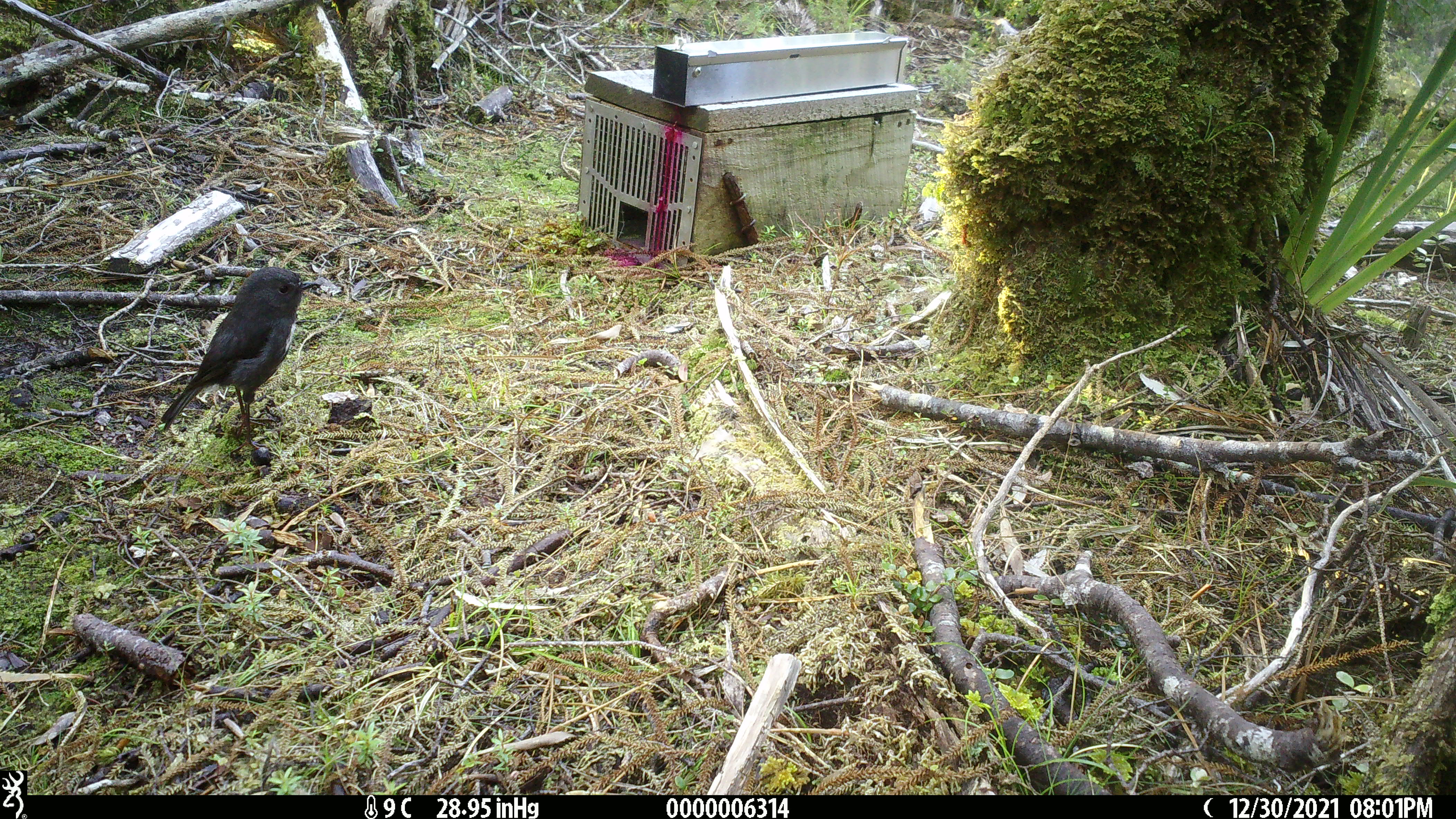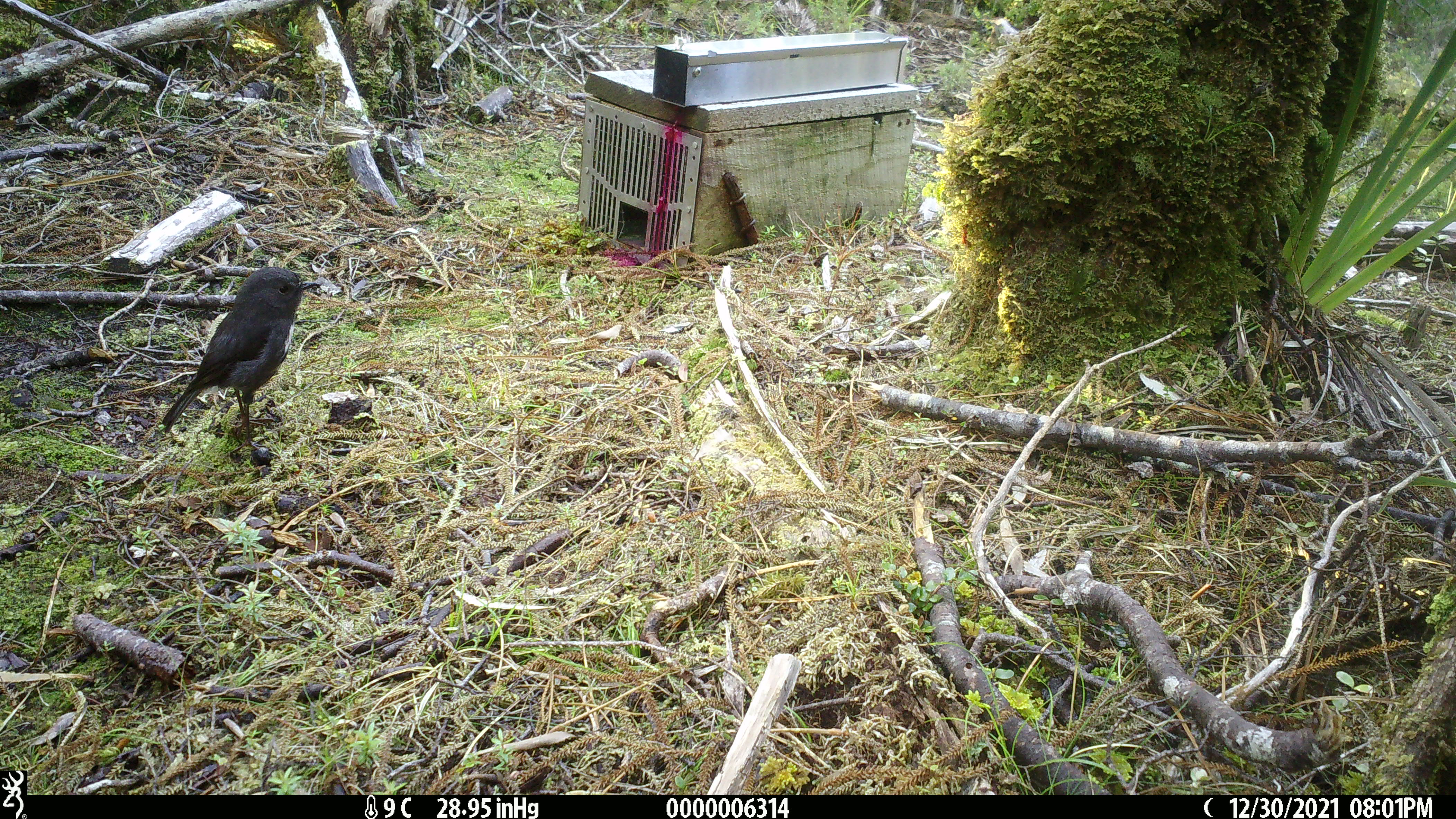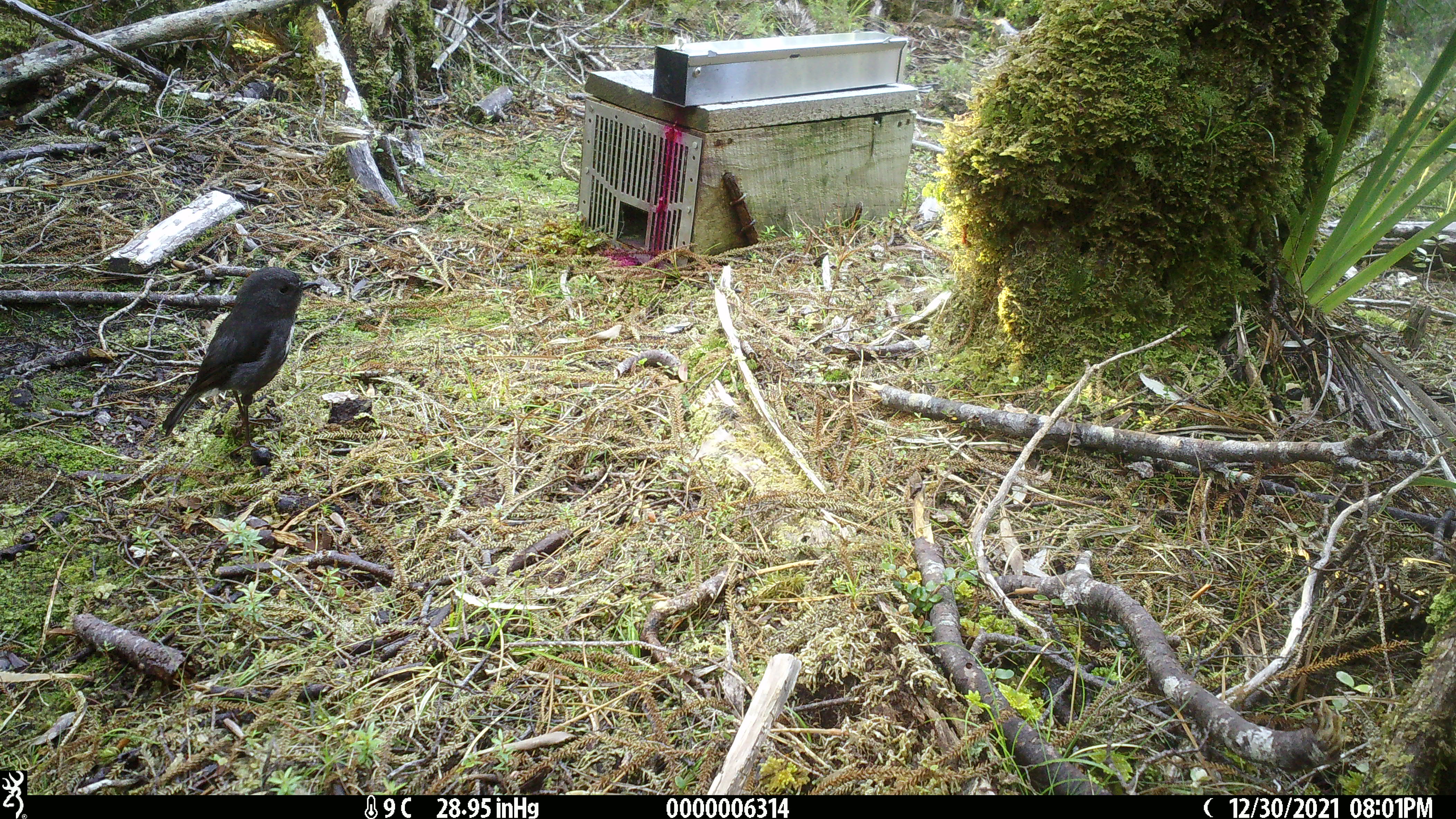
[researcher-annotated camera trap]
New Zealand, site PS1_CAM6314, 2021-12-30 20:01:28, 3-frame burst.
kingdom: Animalia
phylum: Chordata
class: Aves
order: Passeriformes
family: Petroicidae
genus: Petroica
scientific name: Petroica australis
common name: new zealand robin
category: robin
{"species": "robin (new zealand robin) (Petroica australis)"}